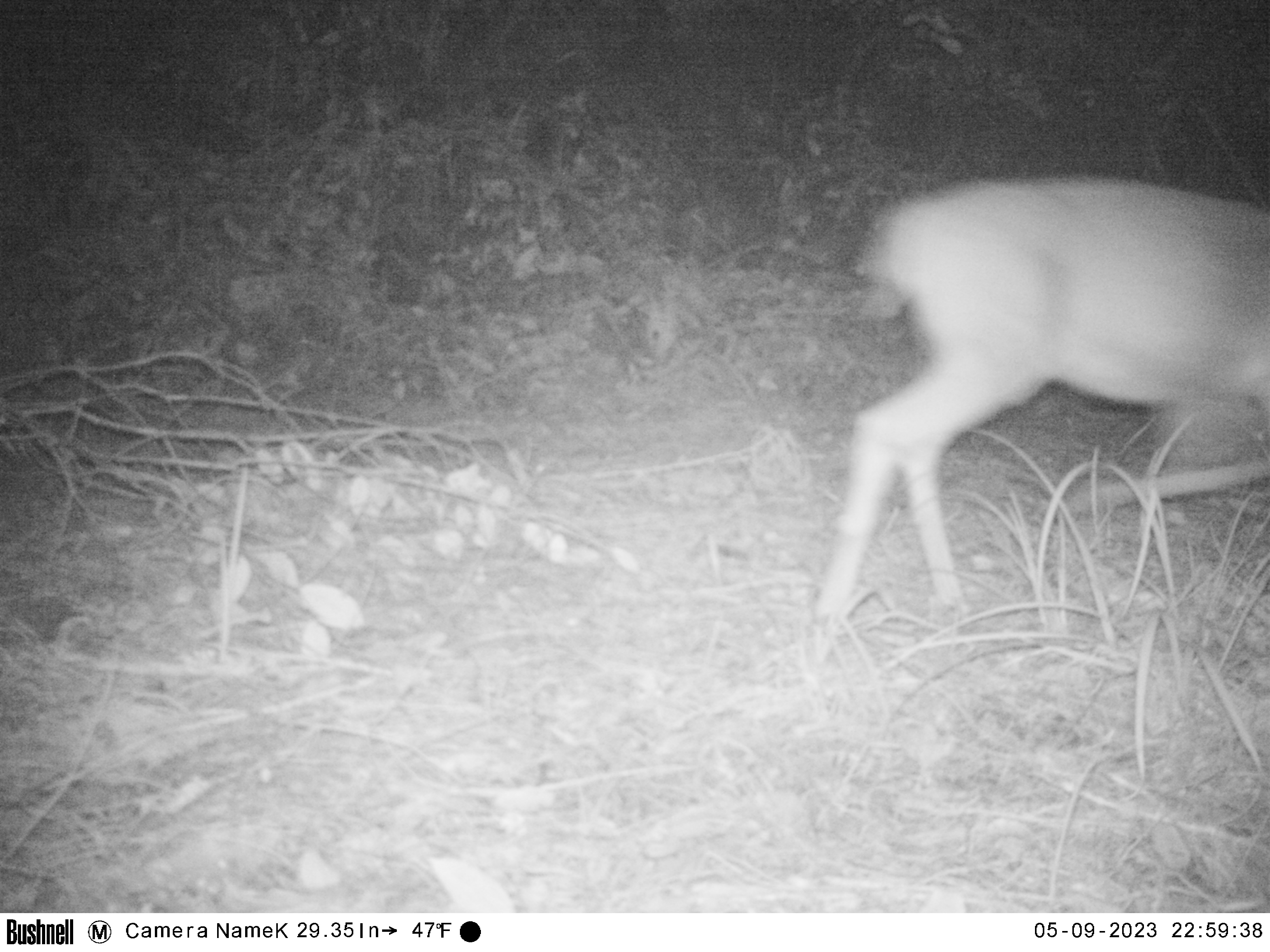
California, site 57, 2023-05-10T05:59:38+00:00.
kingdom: Animalia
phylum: Chordata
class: Mammalia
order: Artiodactyla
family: Cervidae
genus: Odocoileus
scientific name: Odocoileus hemionus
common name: mule deer